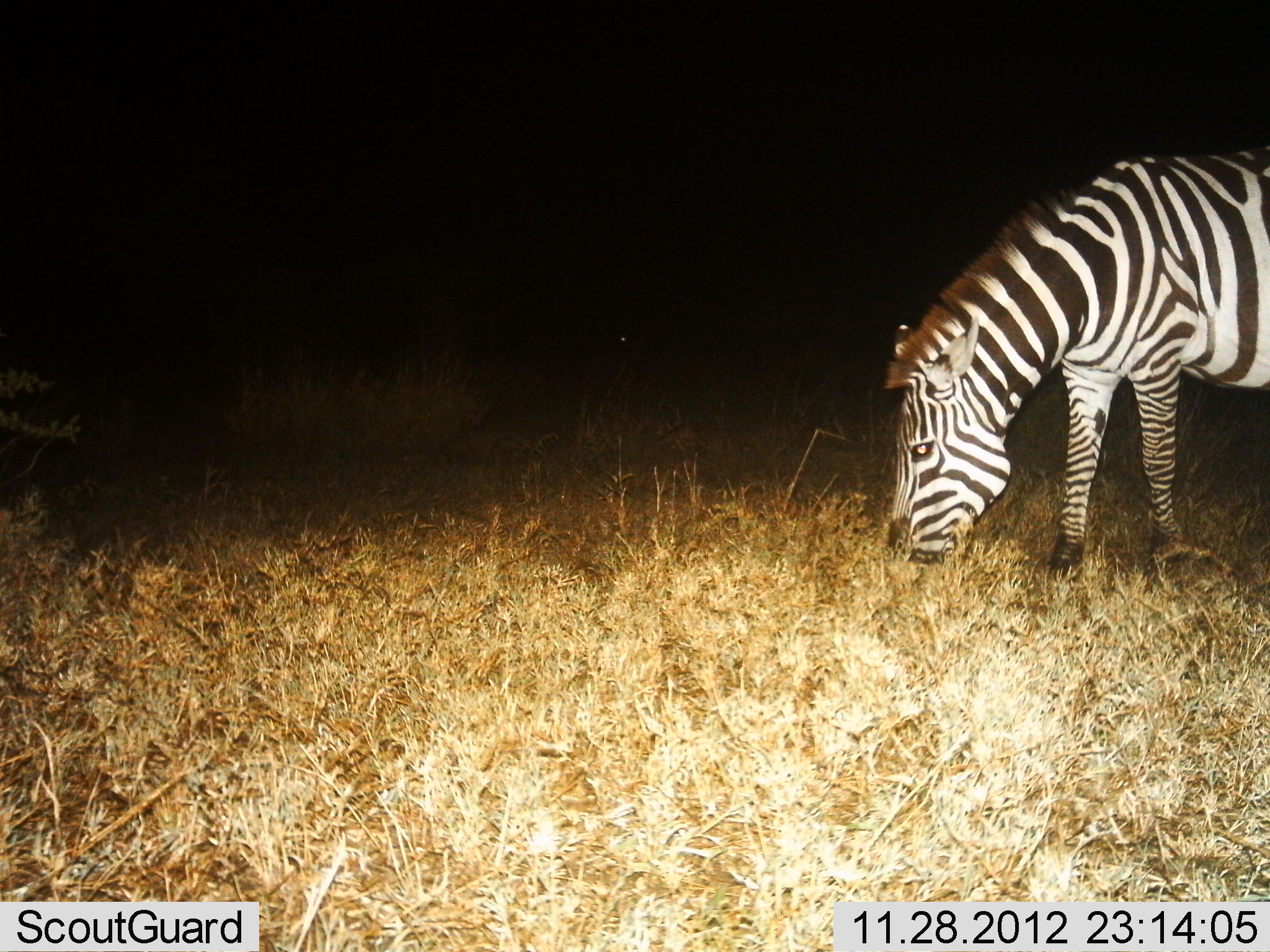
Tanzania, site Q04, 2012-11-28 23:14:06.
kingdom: Animalia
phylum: Chordata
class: Mammalia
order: Perissodactyla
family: Equidae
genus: Equus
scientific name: Equus quagga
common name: plains zebra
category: zebra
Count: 1.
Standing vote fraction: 0%.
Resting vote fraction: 0%.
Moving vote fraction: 0%.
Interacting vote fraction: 0%.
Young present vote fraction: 0%.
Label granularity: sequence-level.